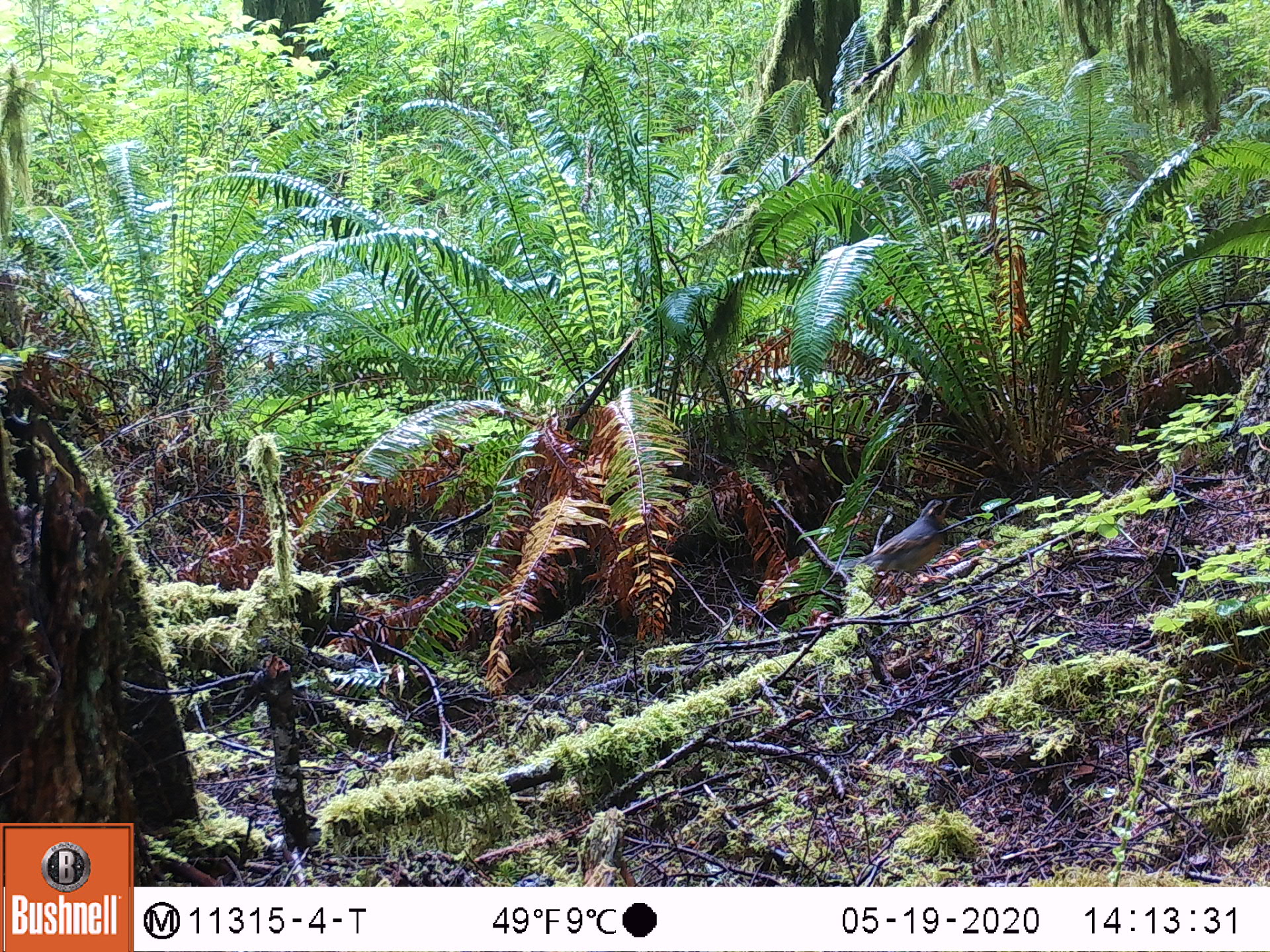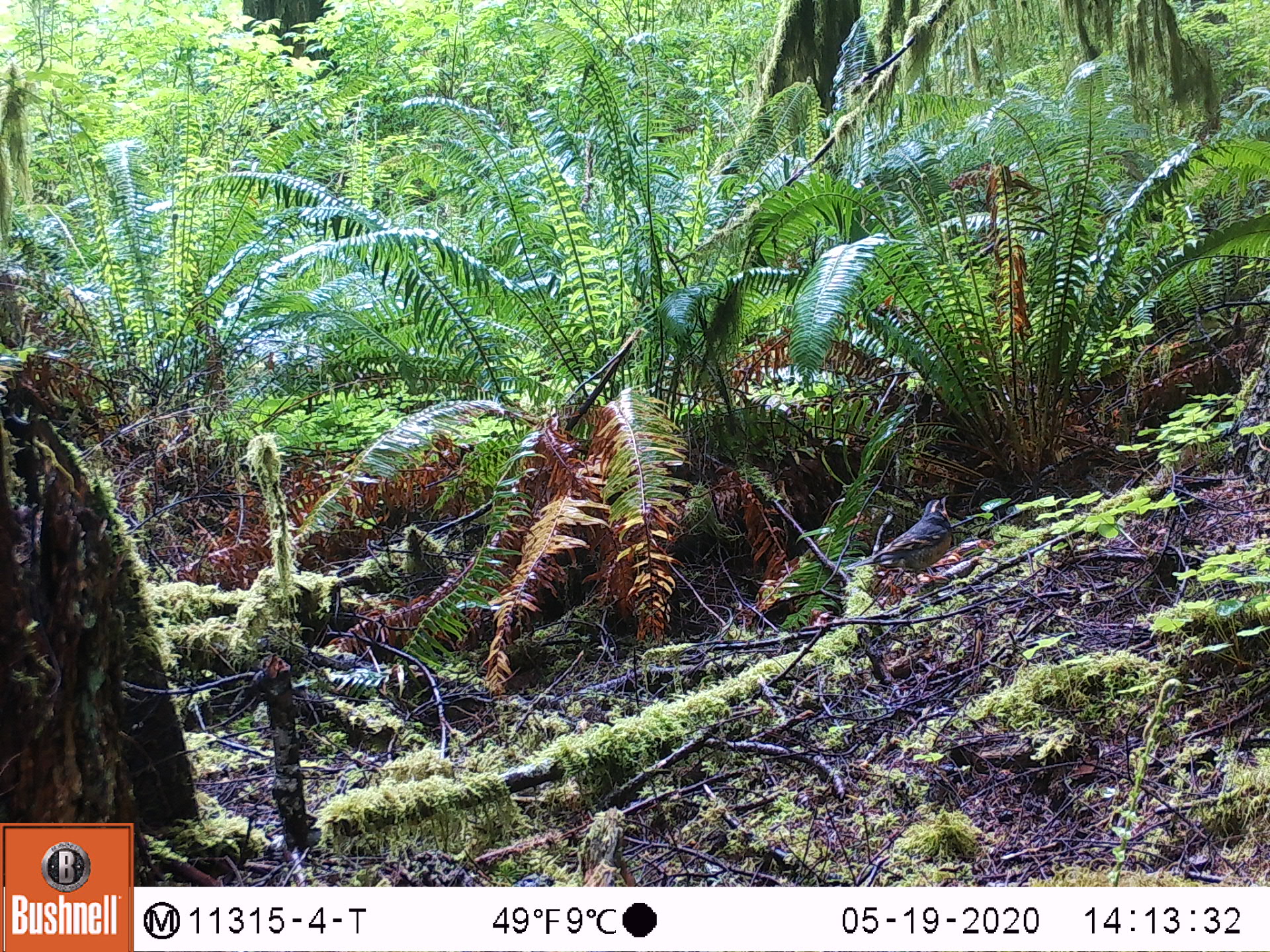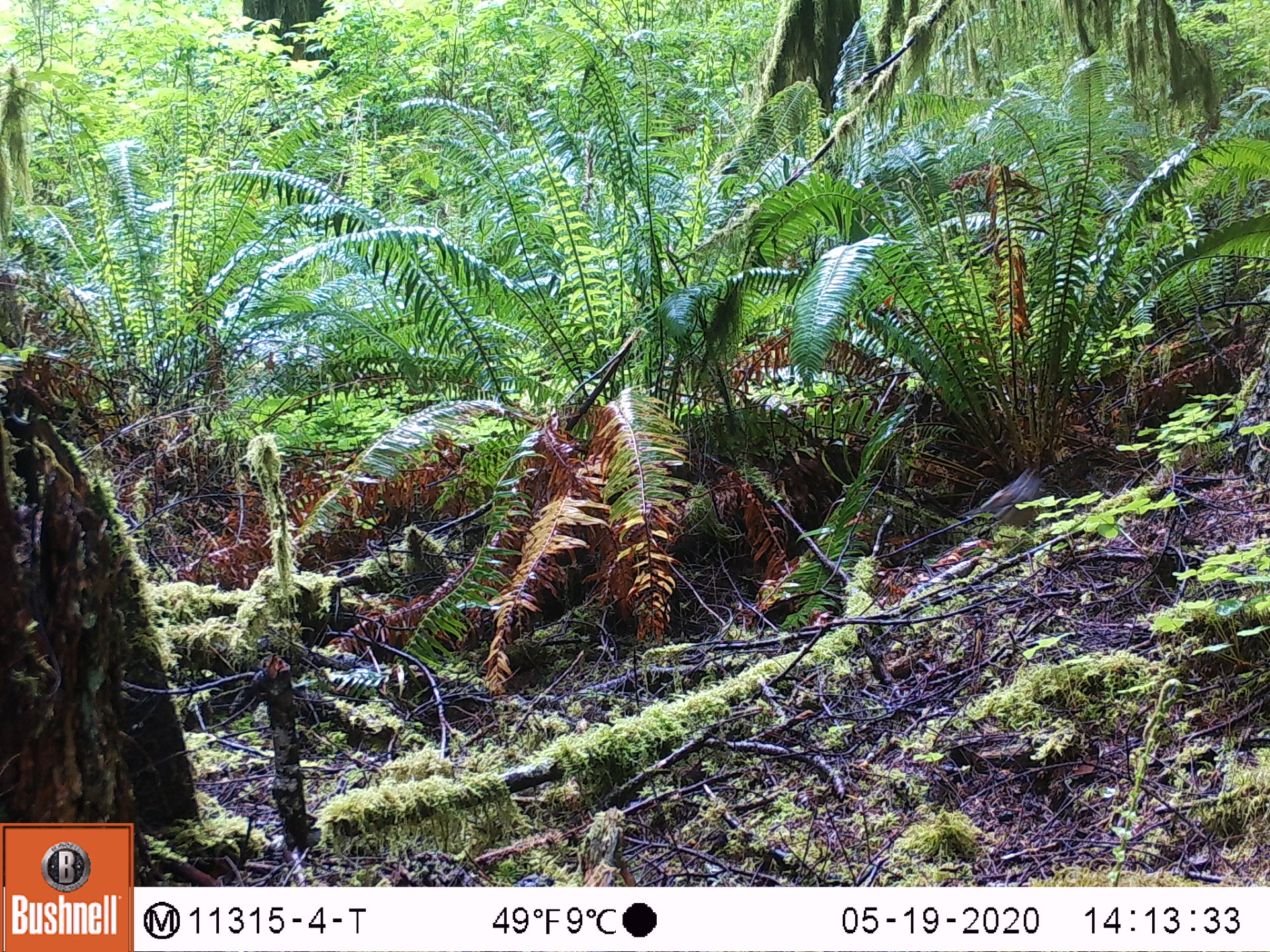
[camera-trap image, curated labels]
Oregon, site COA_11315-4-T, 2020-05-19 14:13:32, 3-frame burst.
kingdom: Animalia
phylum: Chordata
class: Aves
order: Passeriformes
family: Turdidae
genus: Ixoreus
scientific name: Ixoreus naevius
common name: varied thrush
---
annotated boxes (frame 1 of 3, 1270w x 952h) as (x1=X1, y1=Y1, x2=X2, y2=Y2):
varied thrush: (x1=837, y1=495, x2=952, y2=584)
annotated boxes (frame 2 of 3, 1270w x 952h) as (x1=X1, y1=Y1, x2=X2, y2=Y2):
varied thrush: (x1=845, y1=495, x2=961, y2=578)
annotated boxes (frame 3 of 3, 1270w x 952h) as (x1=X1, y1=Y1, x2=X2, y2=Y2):
varied thrush: (x1=959, y1=466, x2=1044, y2=535)